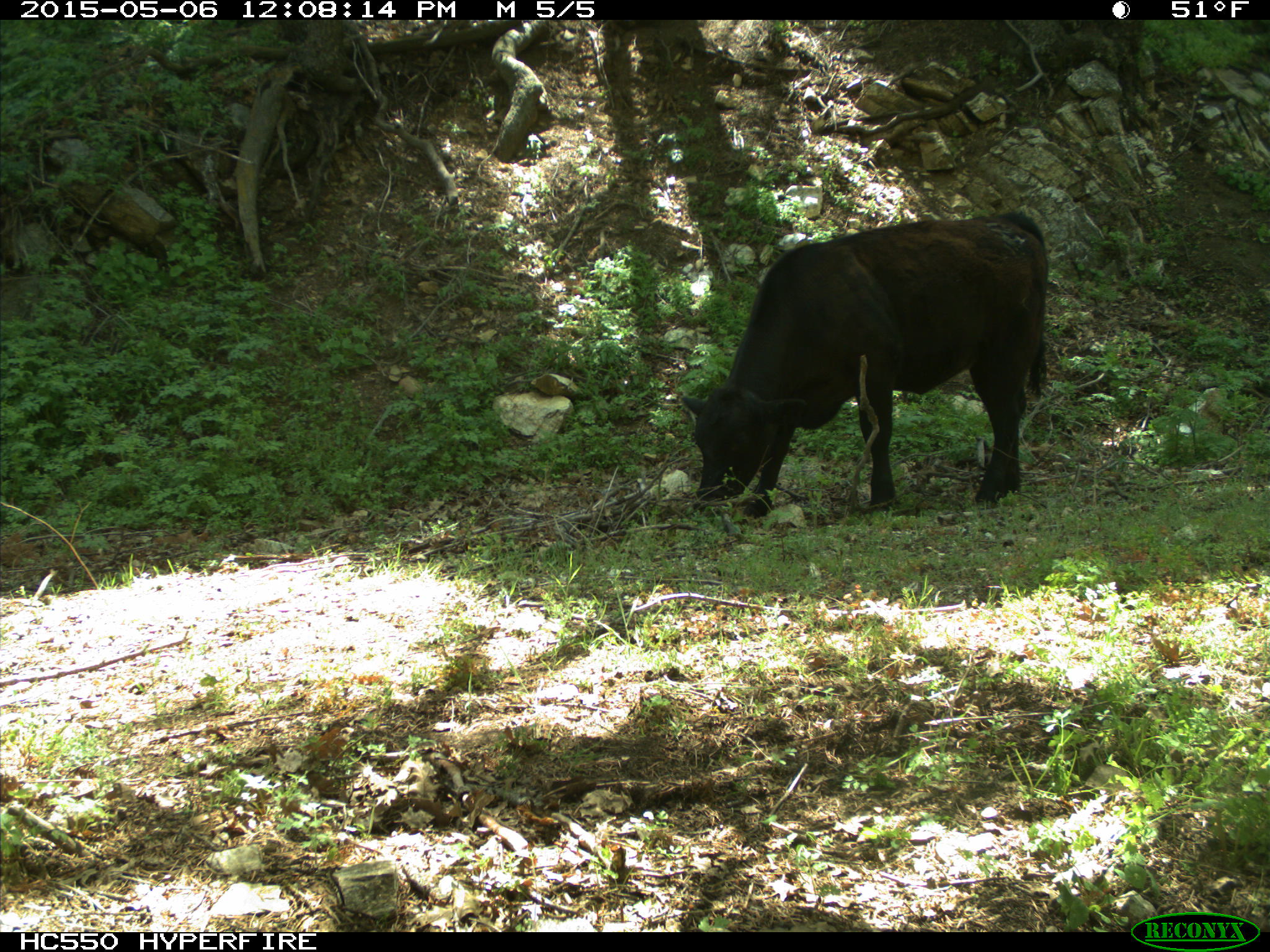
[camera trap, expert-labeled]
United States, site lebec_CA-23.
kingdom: Animalia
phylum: Chordata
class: Mammalia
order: Artiodactyla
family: Bovidae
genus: Bos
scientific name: Bos taurus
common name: domestic cow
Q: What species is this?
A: Bos taurus (domestic cow).